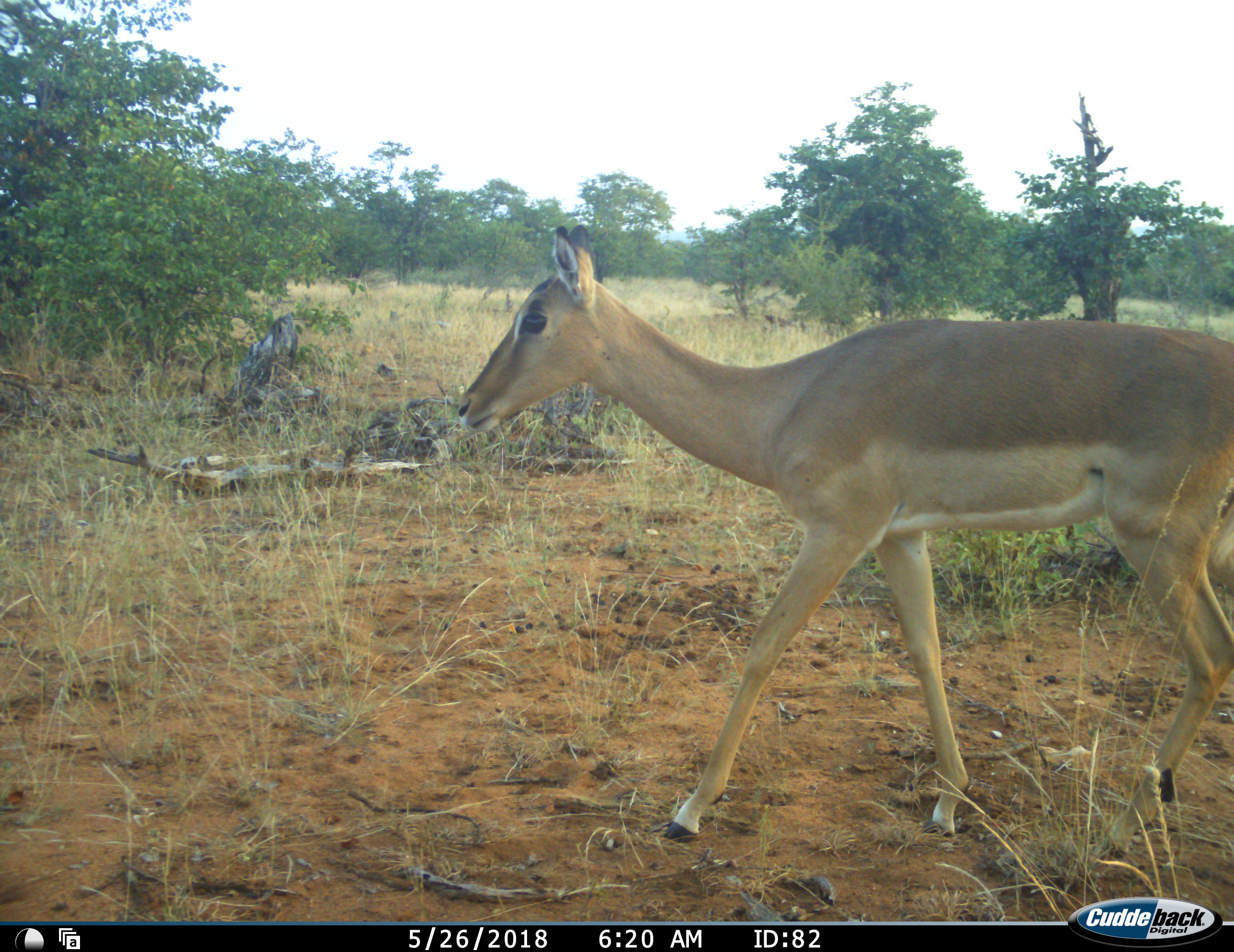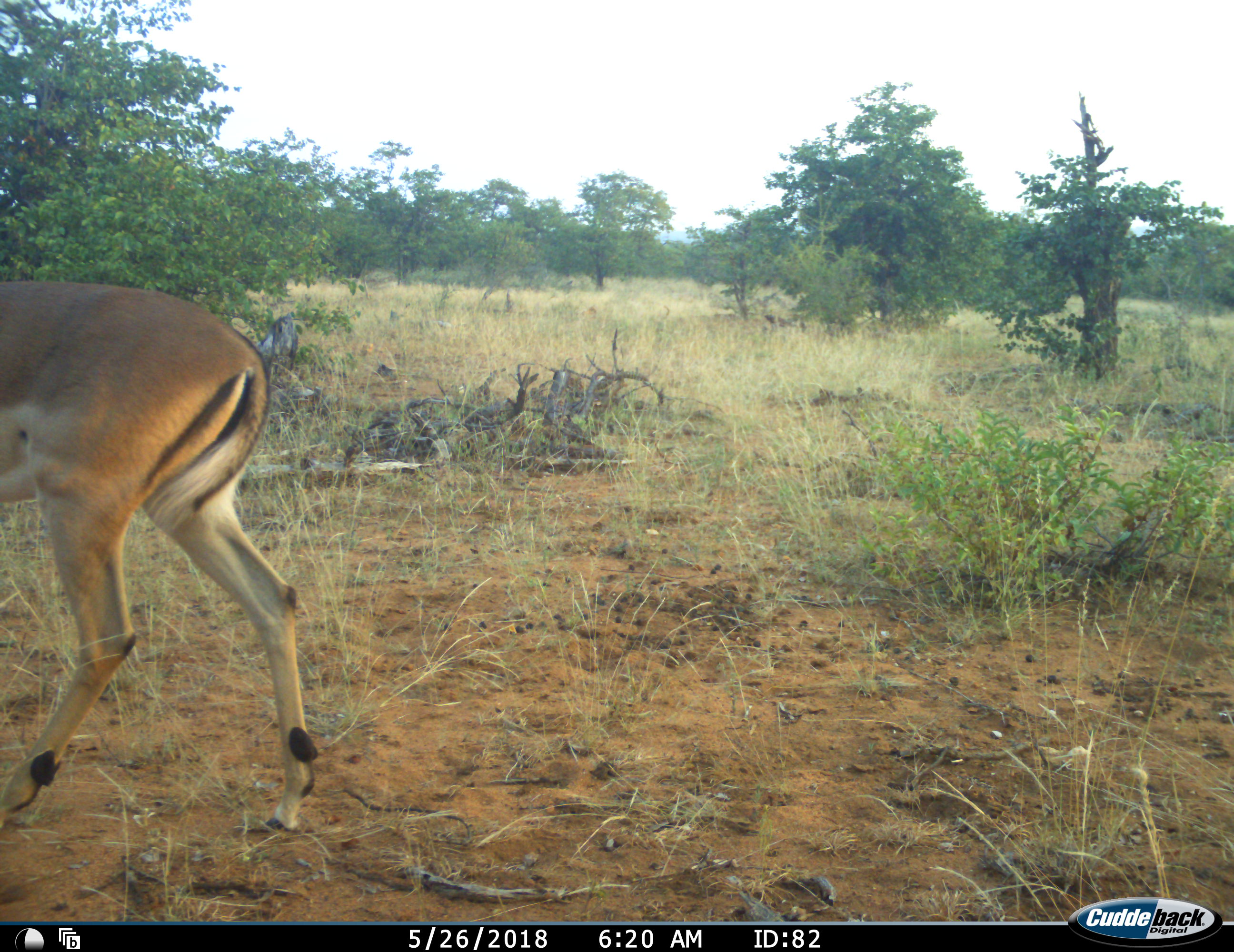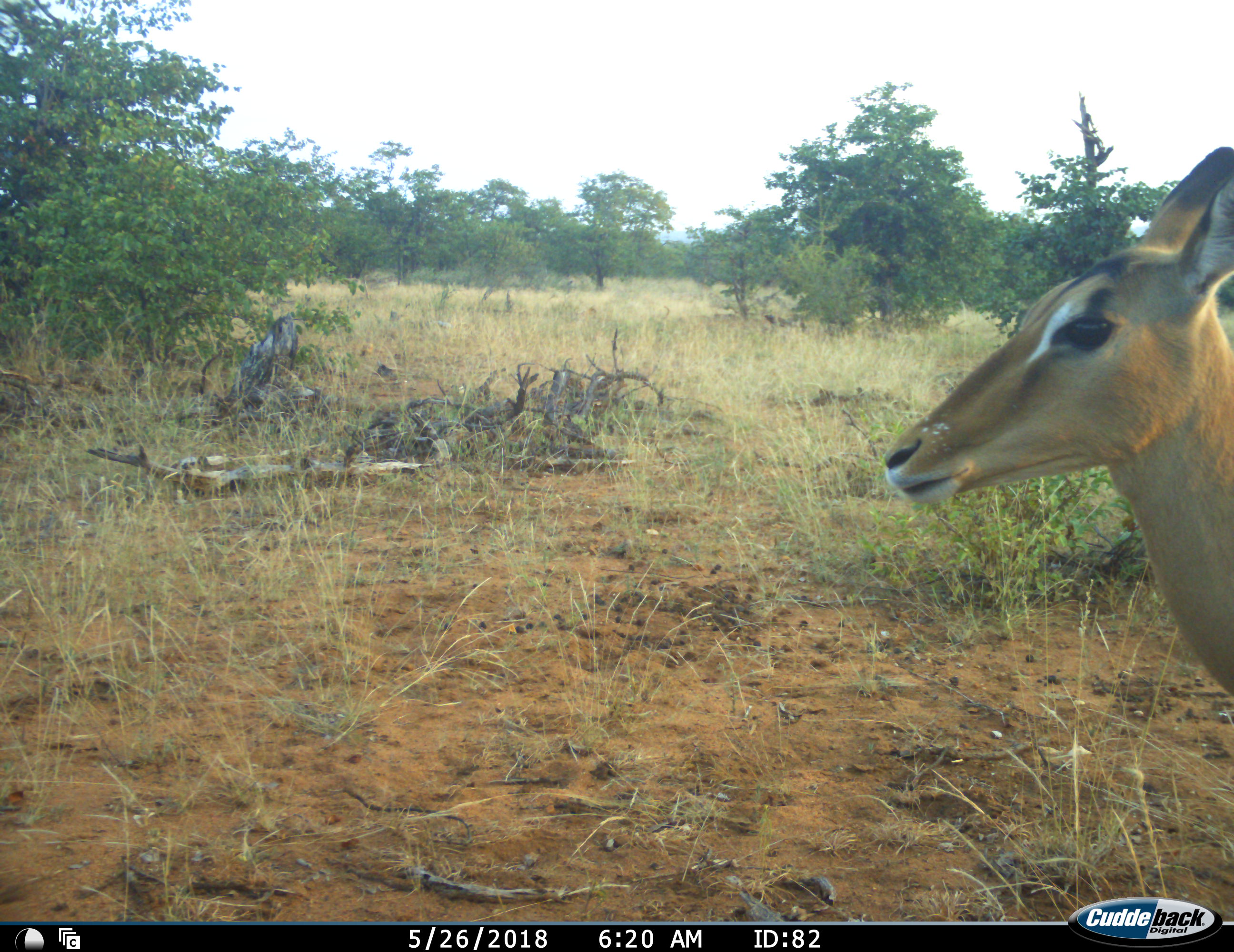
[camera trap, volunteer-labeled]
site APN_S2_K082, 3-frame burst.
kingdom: Animalia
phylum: Chordata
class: Mammalia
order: Artiodactyla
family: Bovidae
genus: Aepyceros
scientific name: Aepyceros melampus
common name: impala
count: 1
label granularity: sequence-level